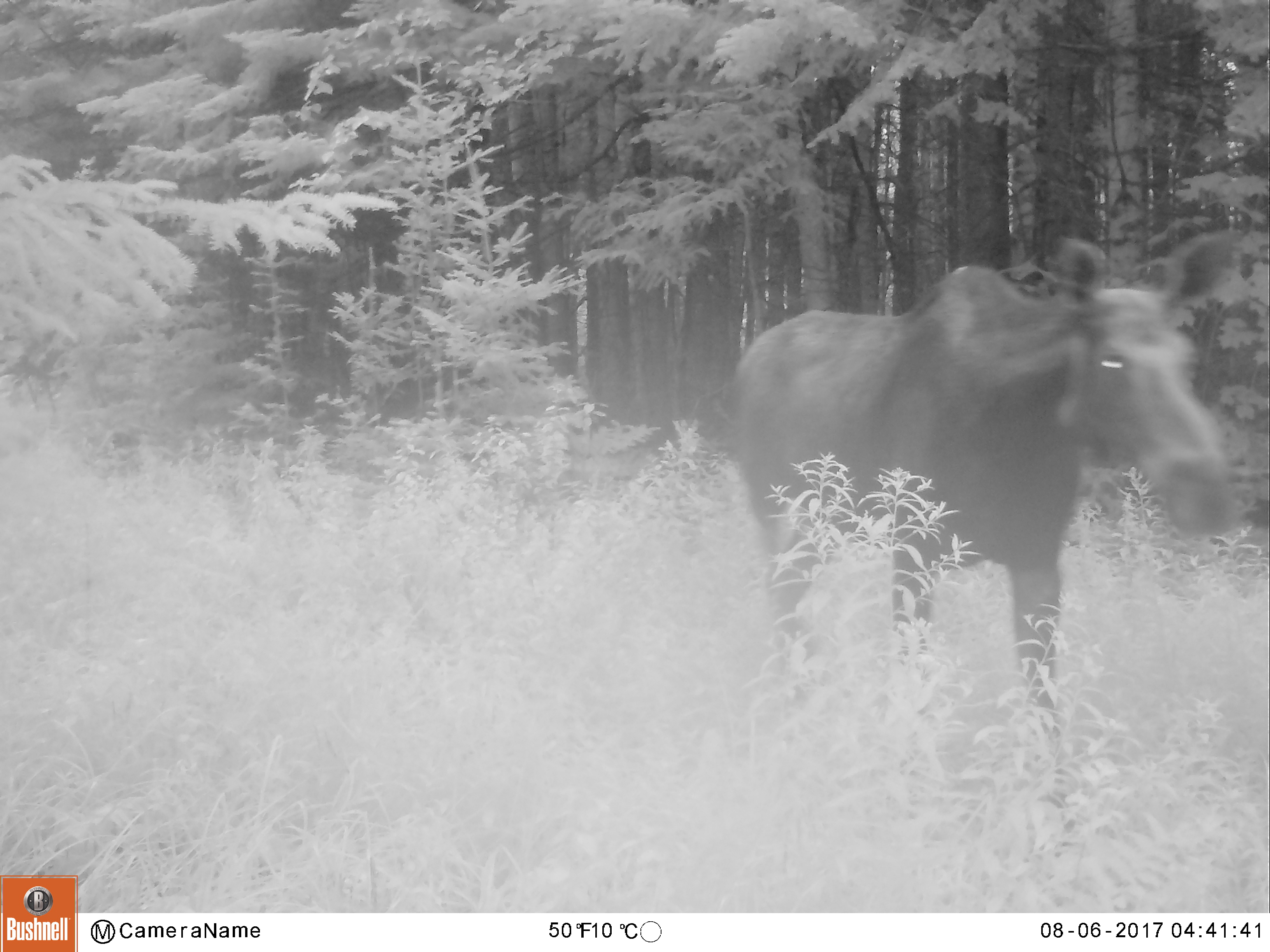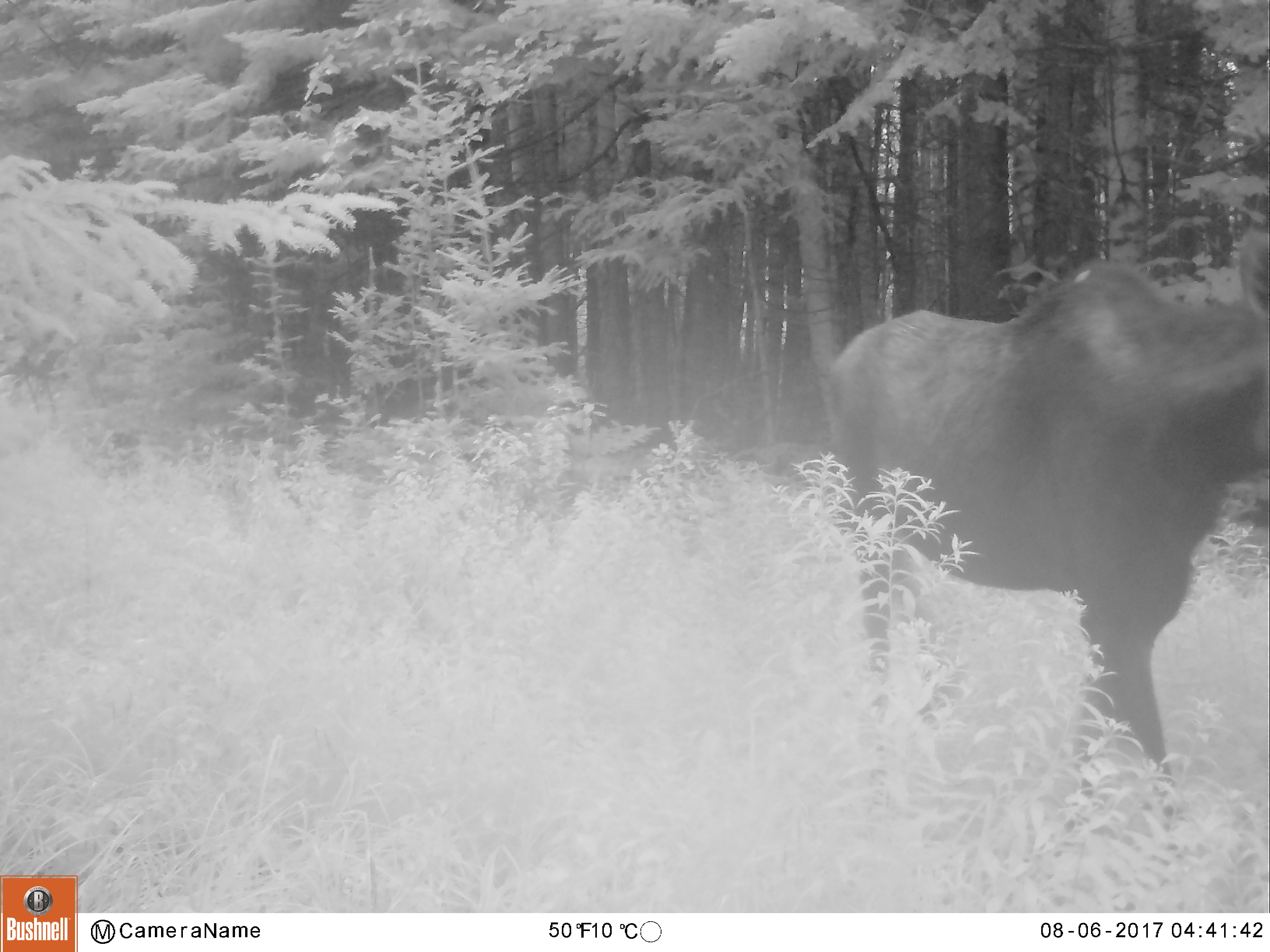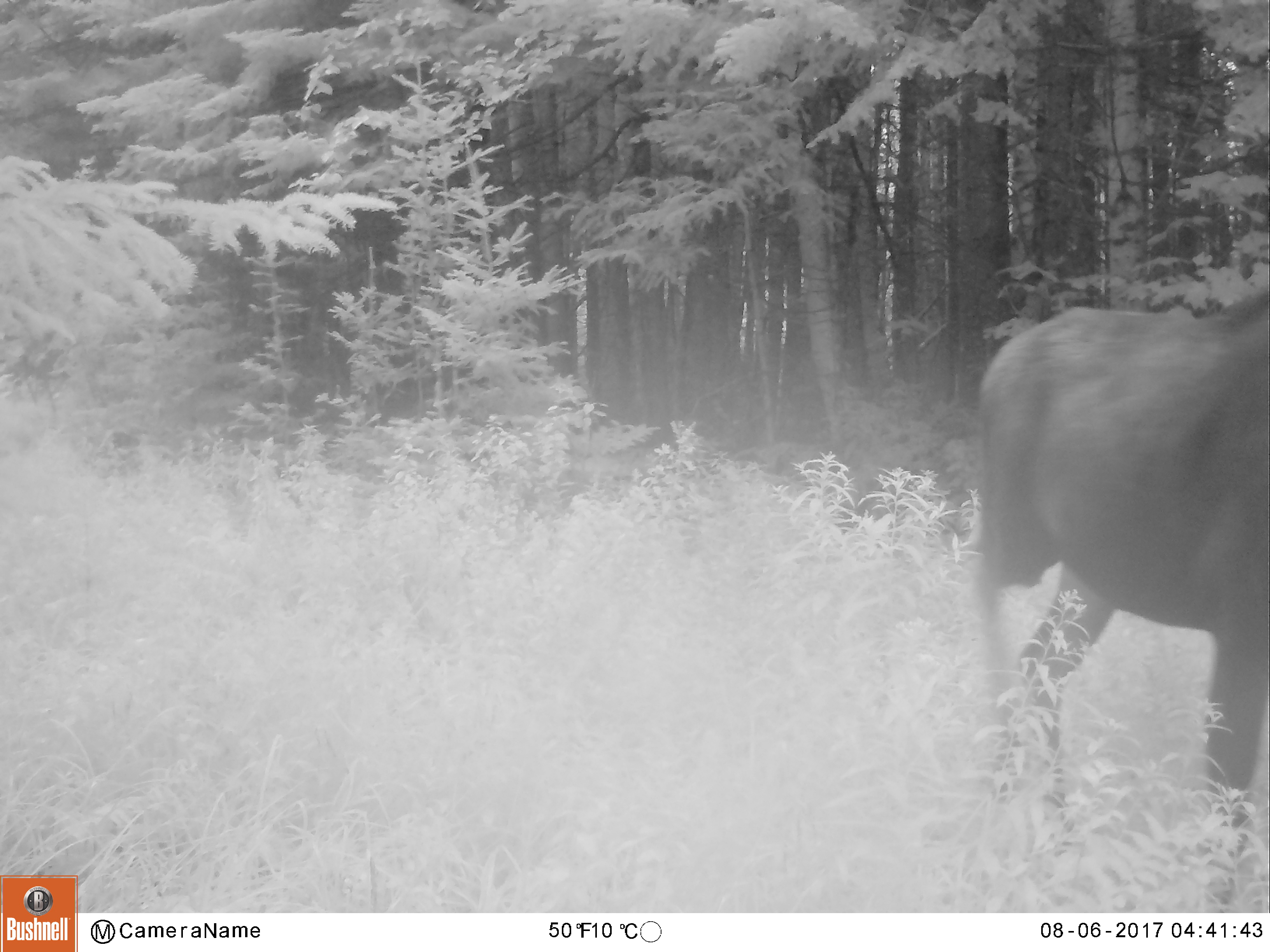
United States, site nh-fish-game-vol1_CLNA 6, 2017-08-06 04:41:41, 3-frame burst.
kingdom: Animalia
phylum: Chordata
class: Mammalia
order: Artiodactyla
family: Cervidae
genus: Alces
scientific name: Alces alces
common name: moose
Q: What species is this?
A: Moose (Alces alces).